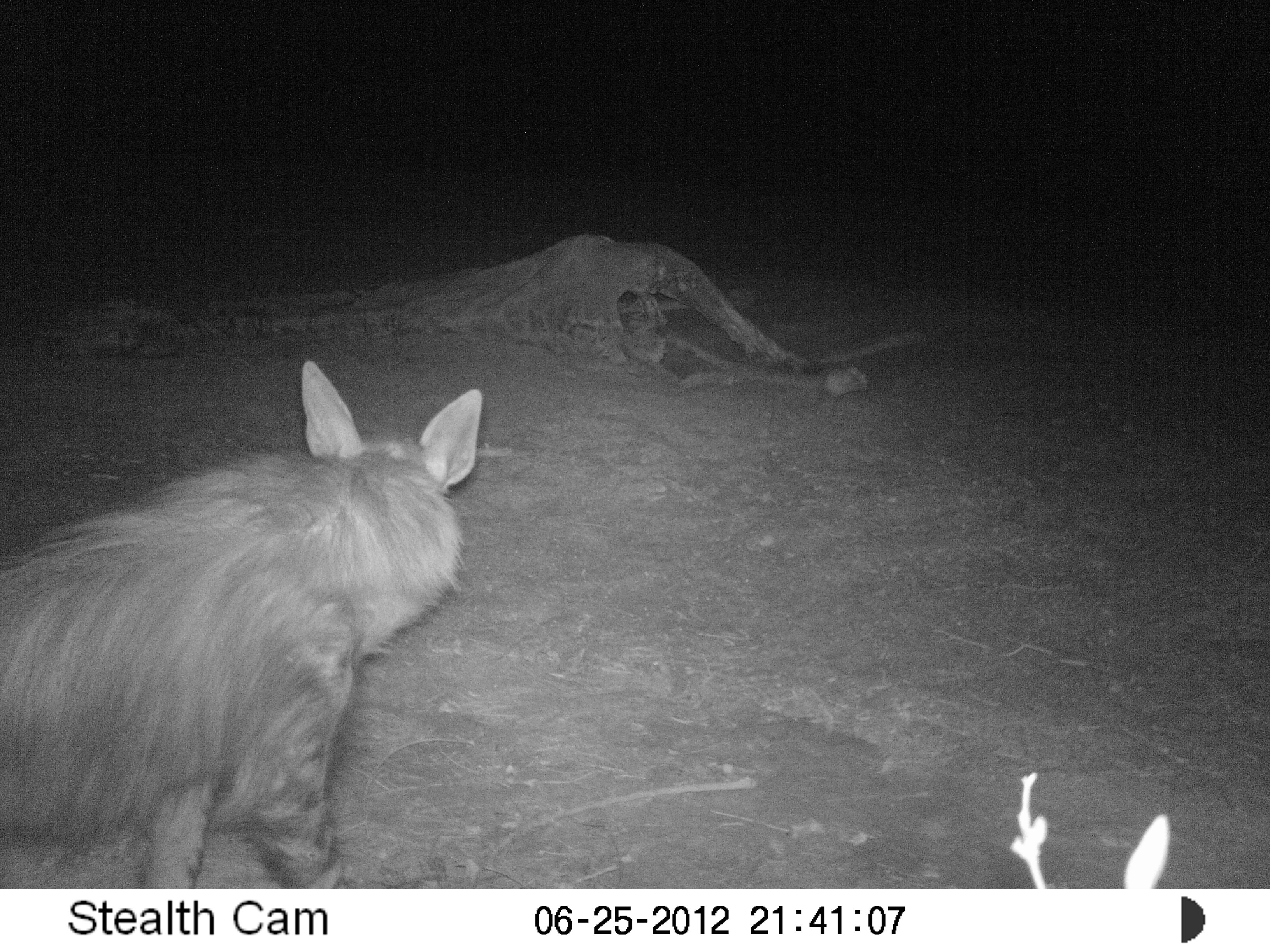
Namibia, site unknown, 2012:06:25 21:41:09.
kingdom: Animalia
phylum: Chordata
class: Mammalia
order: Carnivora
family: Hyaenidae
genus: Parahyaena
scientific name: Parahyaena brunnea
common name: brown hyena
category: hyaena brunnea